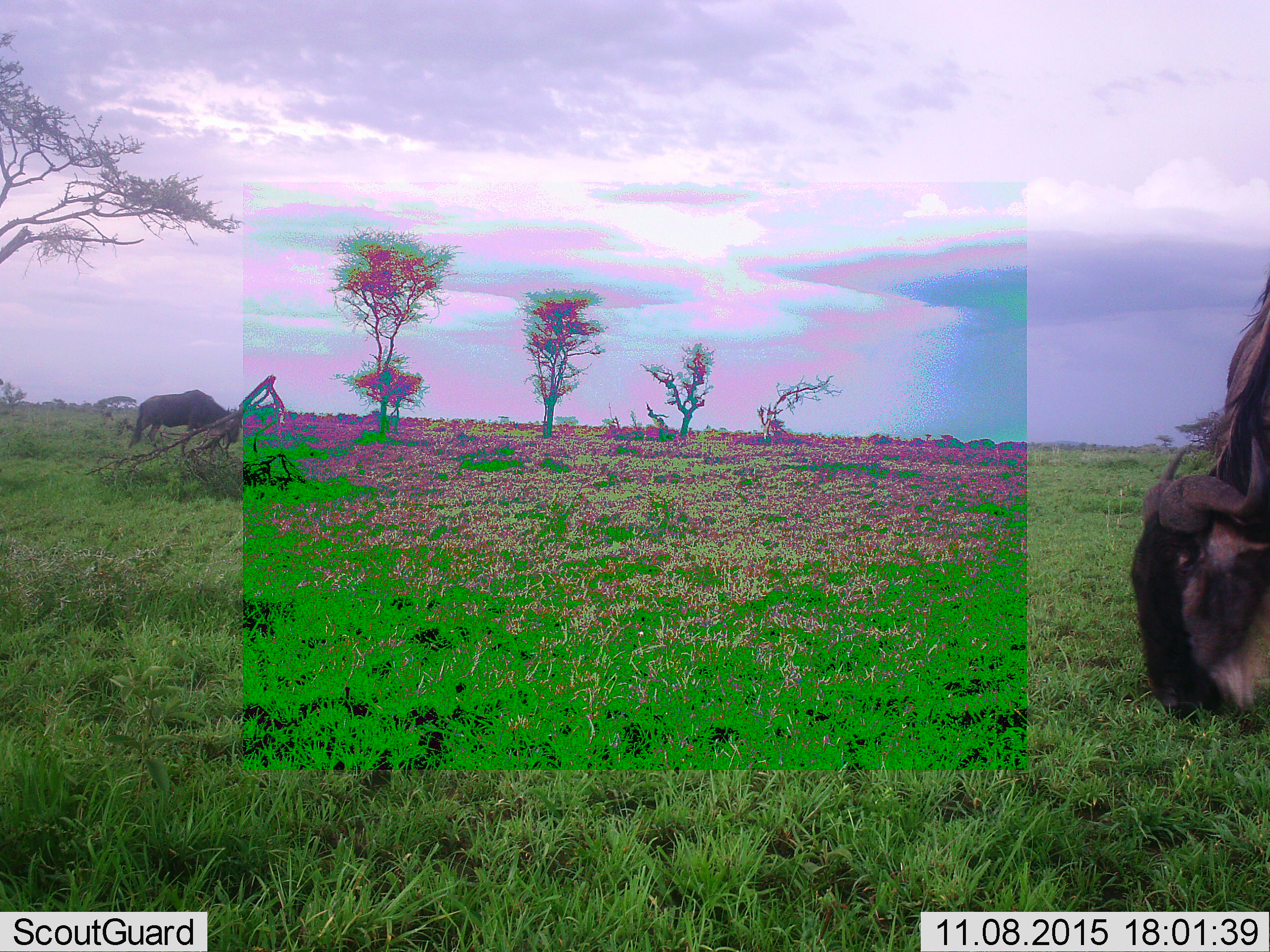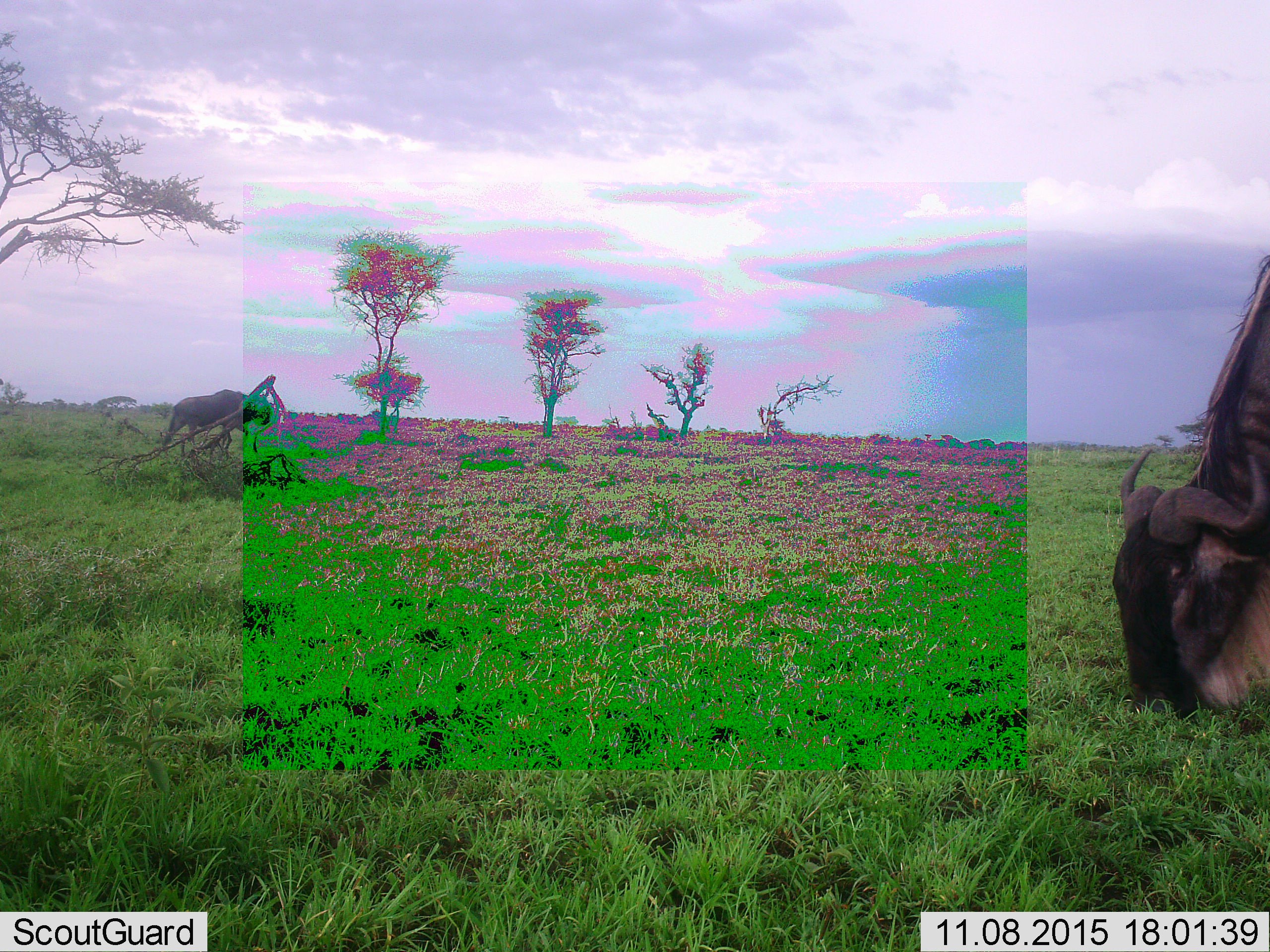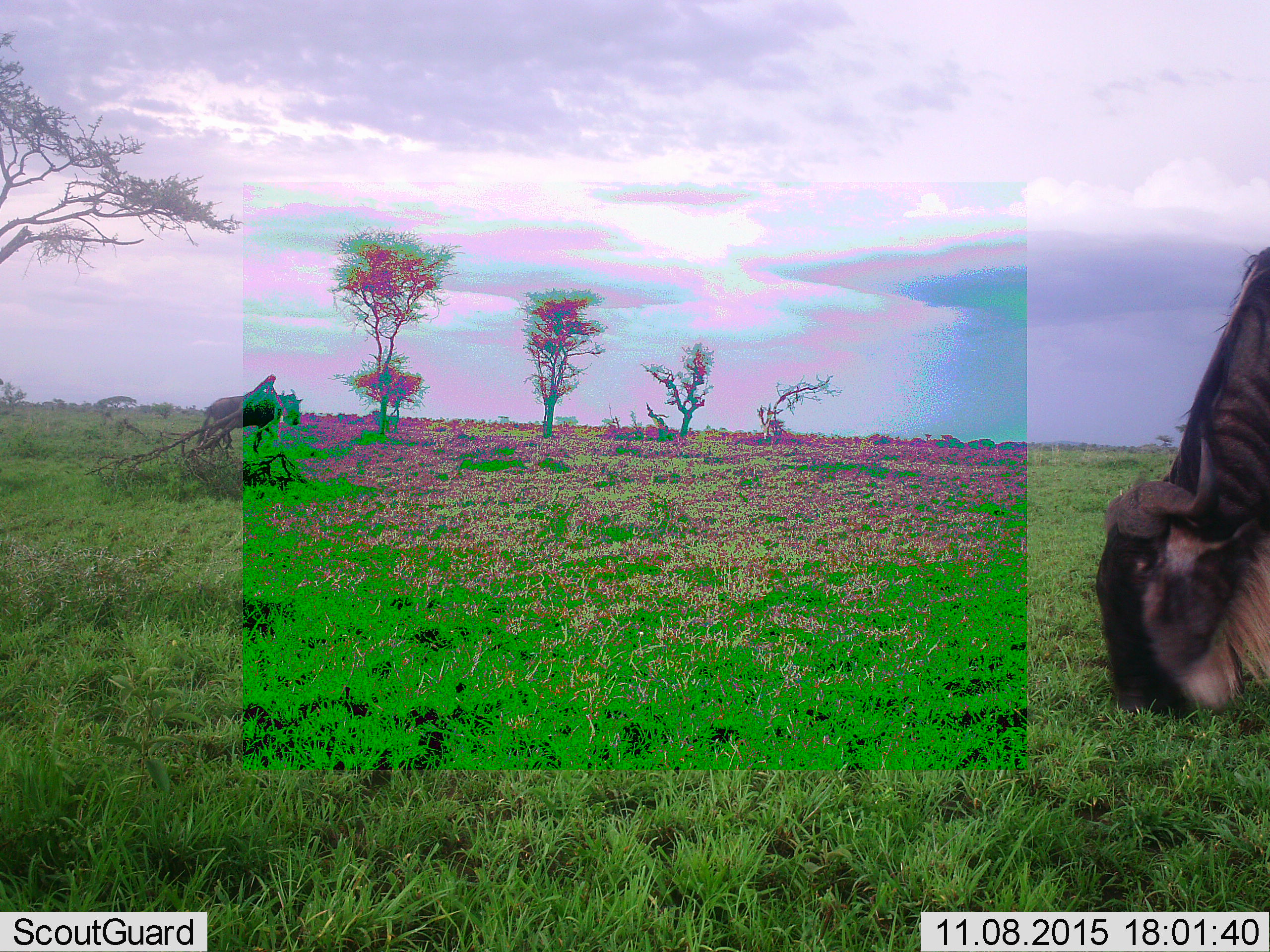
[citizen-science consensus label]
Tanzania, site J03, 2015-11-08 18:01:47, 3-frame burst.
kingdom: Animalia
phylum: Chordata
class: Mammalia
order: Artiodactyla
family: Bovidae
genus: Connochaetes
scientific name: Connochaetes taurinus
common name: blue wildebeest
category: wildebeest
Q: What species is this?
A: Wildebeest (blue wildebeest) (Connochaetes taurinus).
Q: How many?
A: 2.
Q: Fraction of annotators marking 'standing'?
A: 10%.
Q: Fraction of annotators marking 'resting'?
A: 0%.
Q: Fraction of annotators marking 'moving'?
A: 60%.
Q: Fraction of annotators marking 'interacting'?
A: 0%.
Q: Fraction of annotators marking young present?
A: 0%.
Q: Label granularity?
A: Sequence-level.